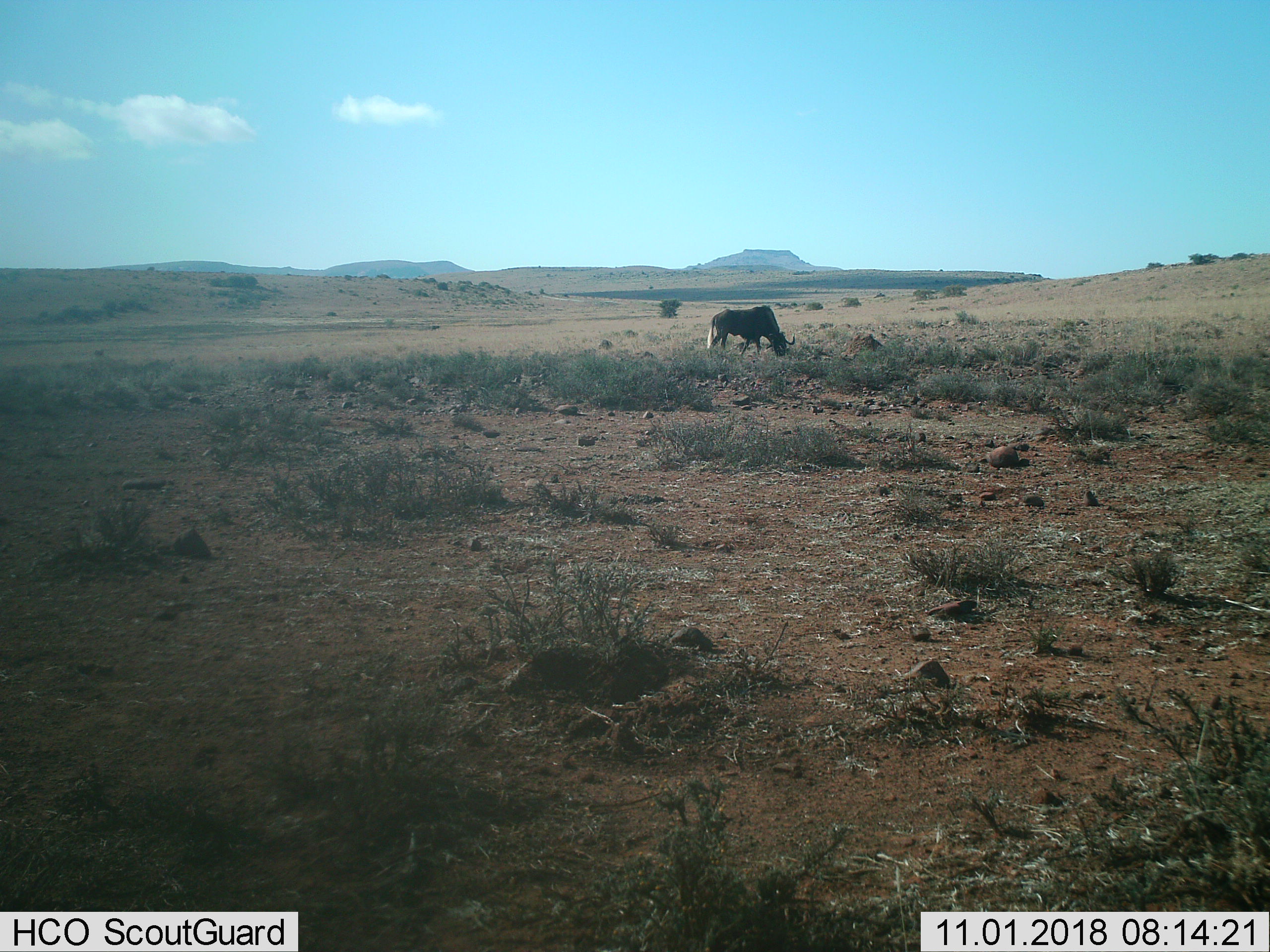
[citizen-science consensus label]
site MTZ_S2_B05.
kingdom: Animalia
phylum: Chordata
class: Mammalia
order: Artiodactyla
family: Bovidae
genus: Connochaetes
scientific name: Connochaetes gnou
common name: black wildebeest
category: wildebeestblack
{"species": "wildebeestblack (black wildebeest) (Connochaetes gnou)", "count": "1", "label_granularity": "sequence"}